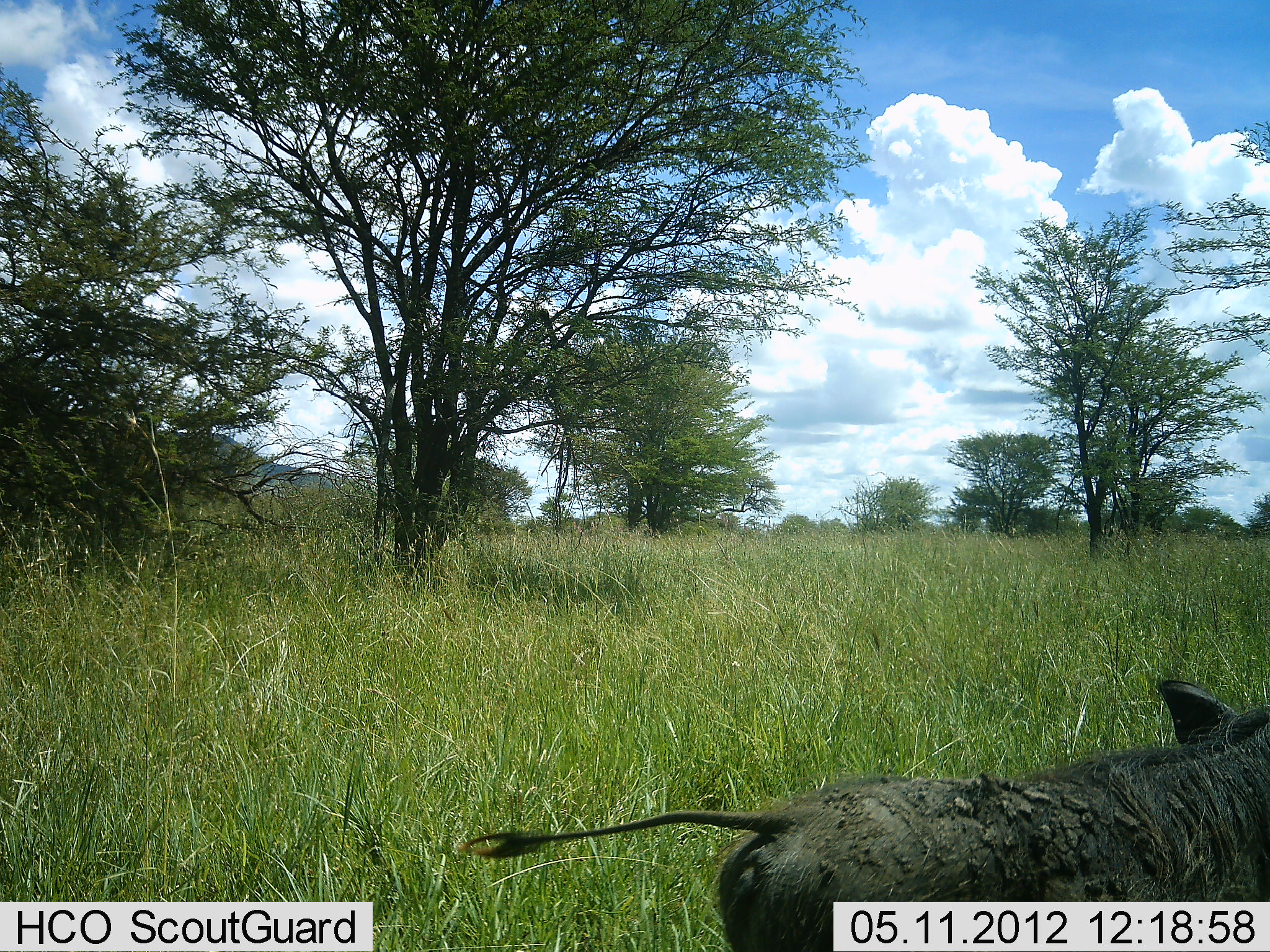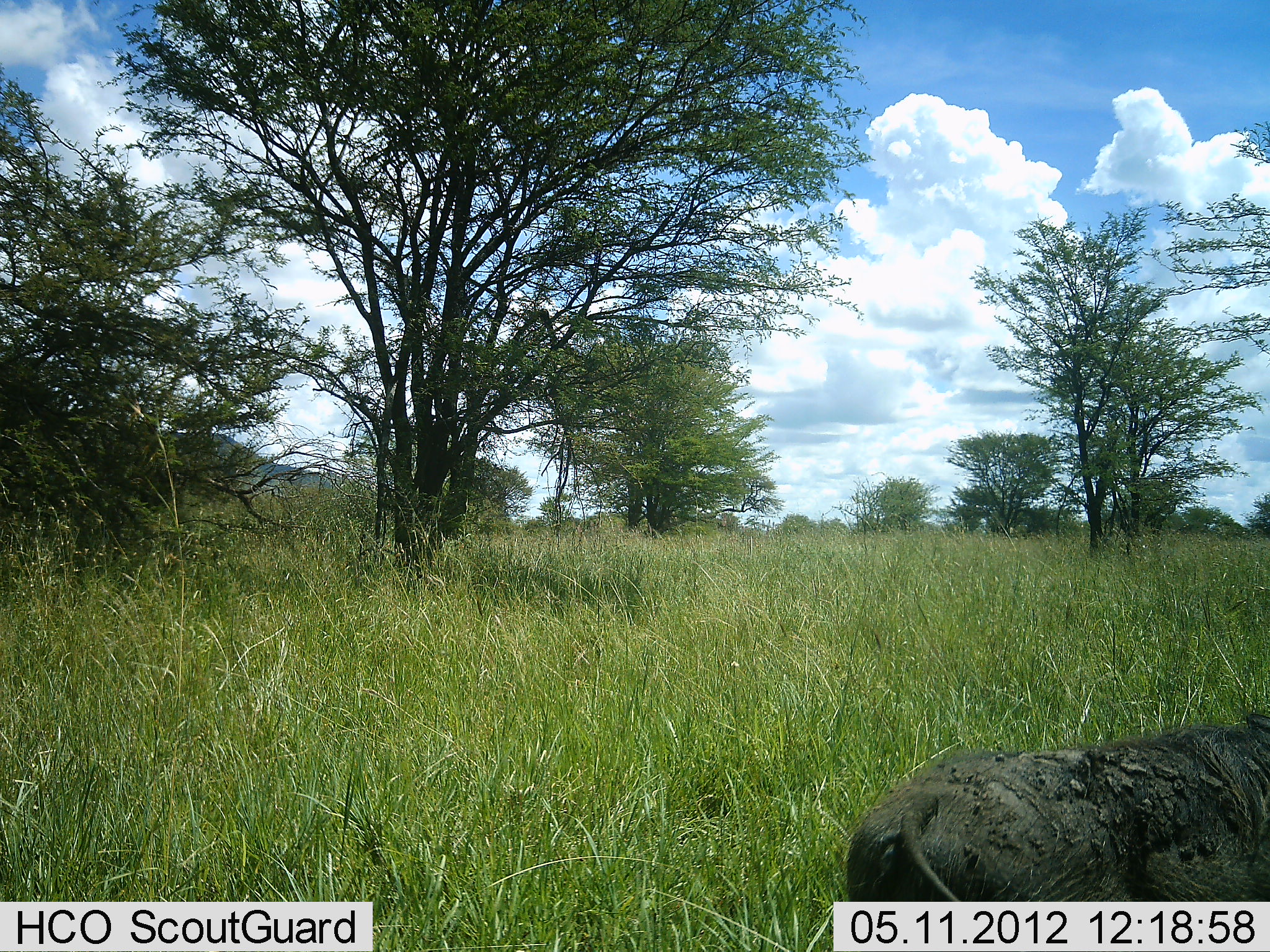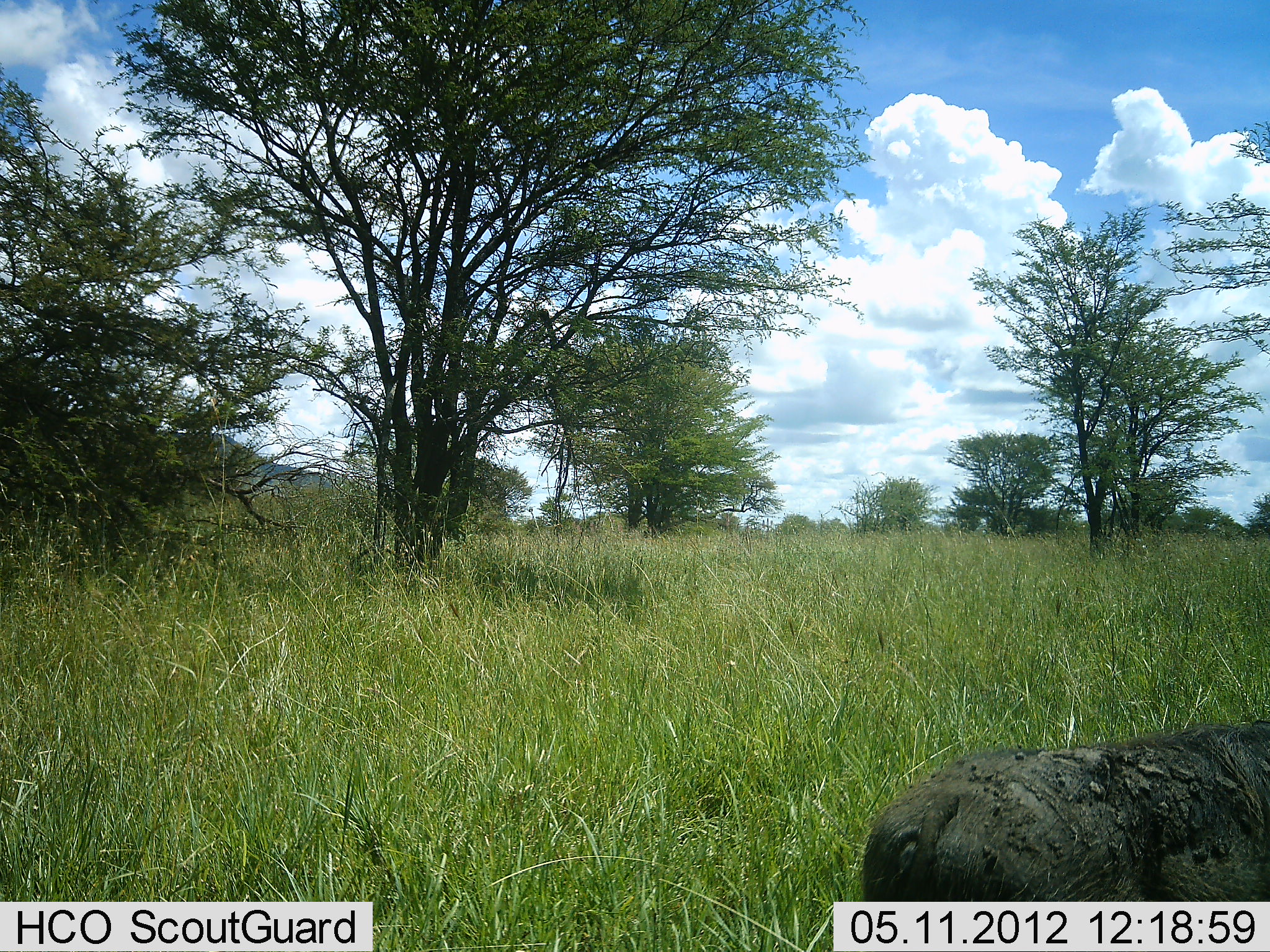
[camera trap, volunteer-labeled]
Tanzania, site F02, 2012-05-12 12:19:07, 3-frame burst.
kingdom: Animalia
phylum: Chordata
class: Mammalia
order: Artiodactyla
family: Suidae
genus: Phacochoerus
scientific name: Phacochoerus africanus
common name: warthog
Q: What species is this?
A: Warthog (Phacochoerus africanus).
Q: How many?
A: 1.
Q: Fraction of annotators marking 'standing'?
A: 20%.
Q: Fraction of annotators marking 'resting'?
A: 10%.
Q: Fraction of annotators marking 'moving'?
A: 70%.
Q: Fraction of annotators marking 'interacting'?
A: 0%.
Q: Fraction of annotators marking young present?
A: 0%.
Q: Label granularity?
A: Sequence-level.